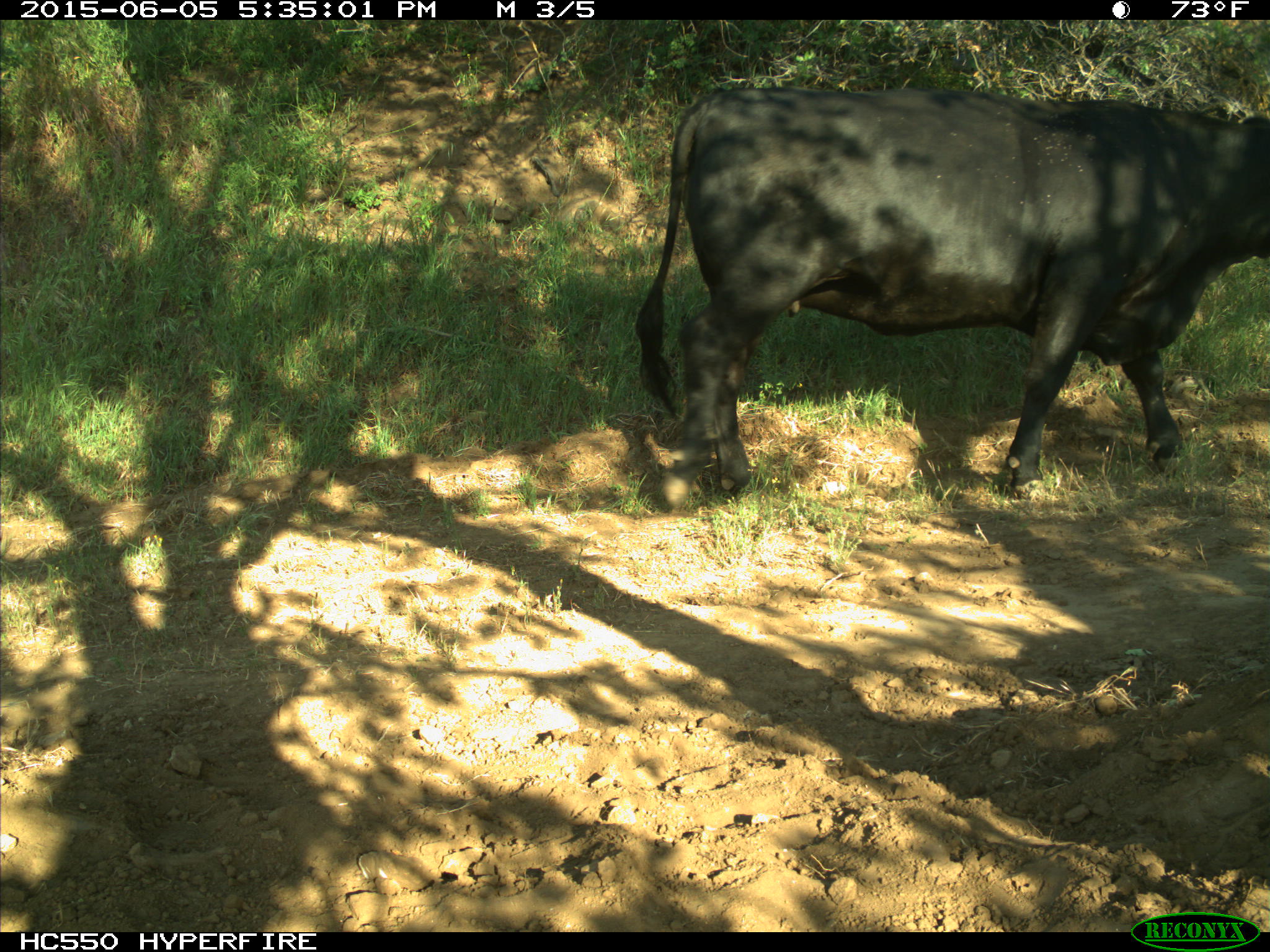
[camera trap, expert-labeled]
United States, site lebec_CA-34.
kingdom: Animalia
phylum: Chordata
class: Mammalia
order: Artiodactyla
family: Bovidae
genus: Bos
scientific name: Bos taurus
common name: domestic cow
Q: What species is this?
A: Bos taurus (domestic cow).